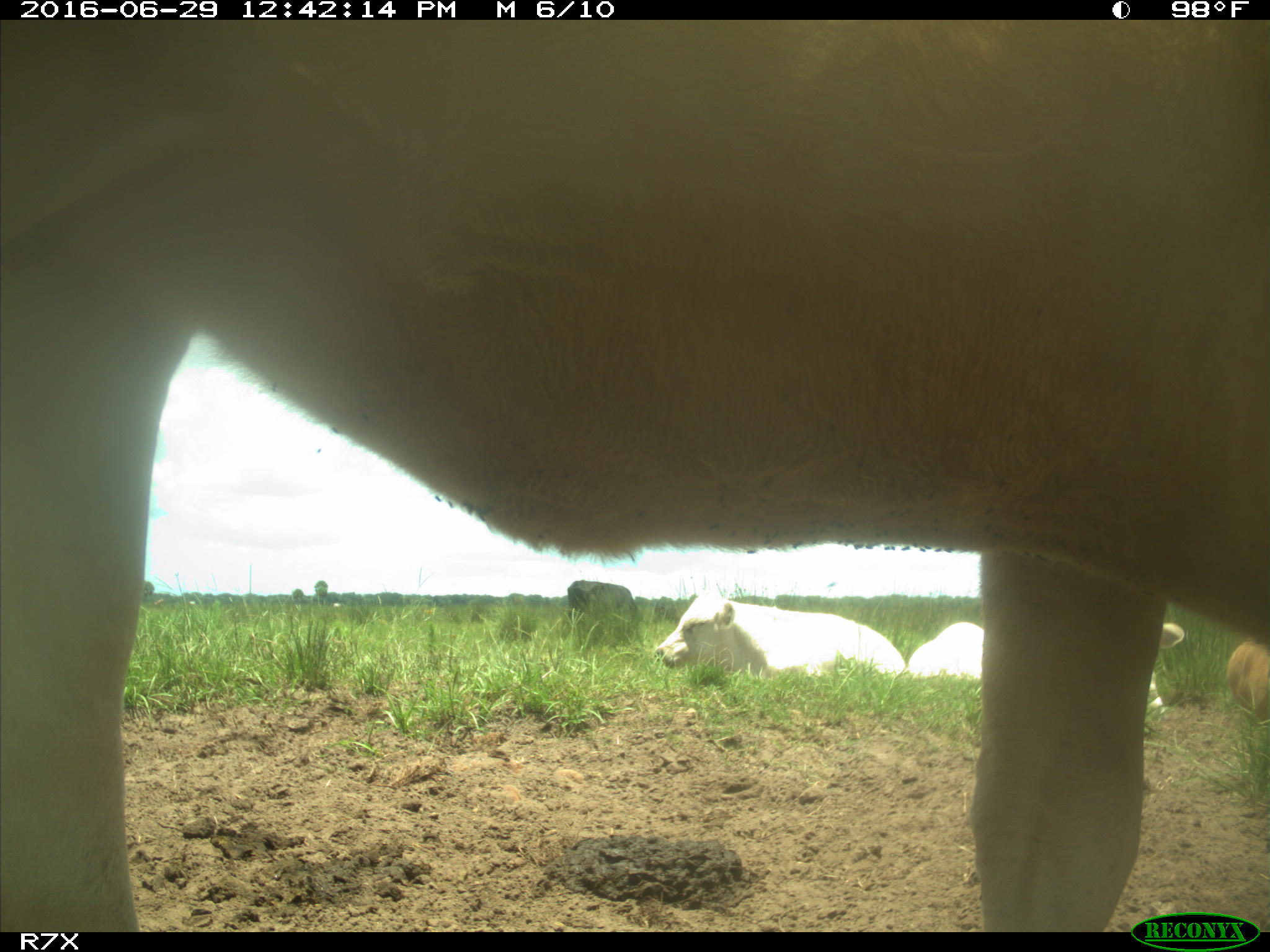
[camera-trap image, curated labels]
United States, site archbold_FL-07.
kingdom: Animalia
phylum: Chordata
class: Mammalia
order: Artiodactyla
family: Bovidae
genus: Bos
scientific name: Bos taurus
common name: domestic cow